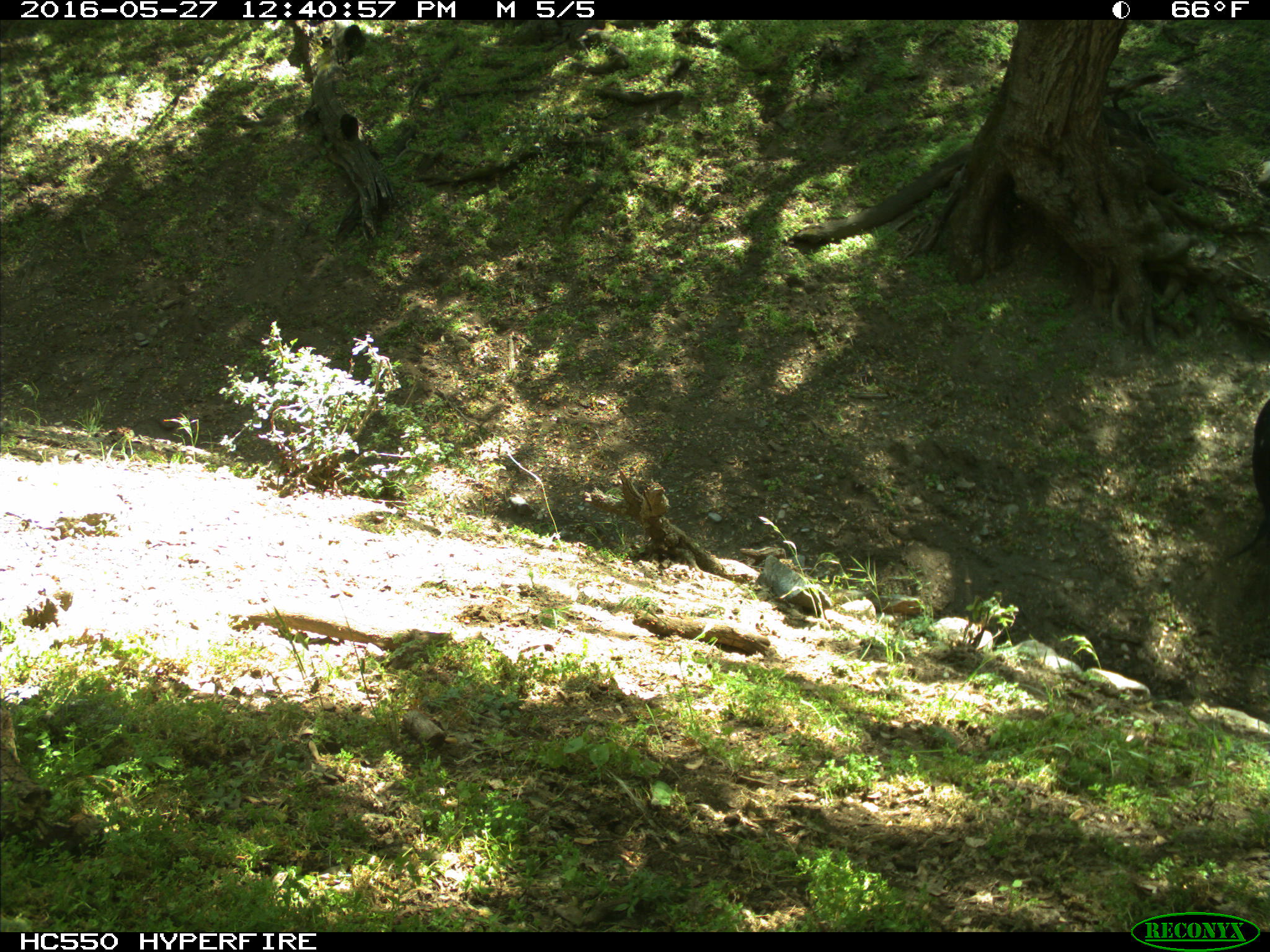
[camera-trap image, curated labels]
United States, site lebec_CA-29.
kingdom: Animalia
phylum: Chordata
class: Mammalia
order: Artiodactyla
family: Bovidae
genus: Bos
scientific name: Bos taurus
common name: domestic cow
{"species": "Bos taurus (domestic cow)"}